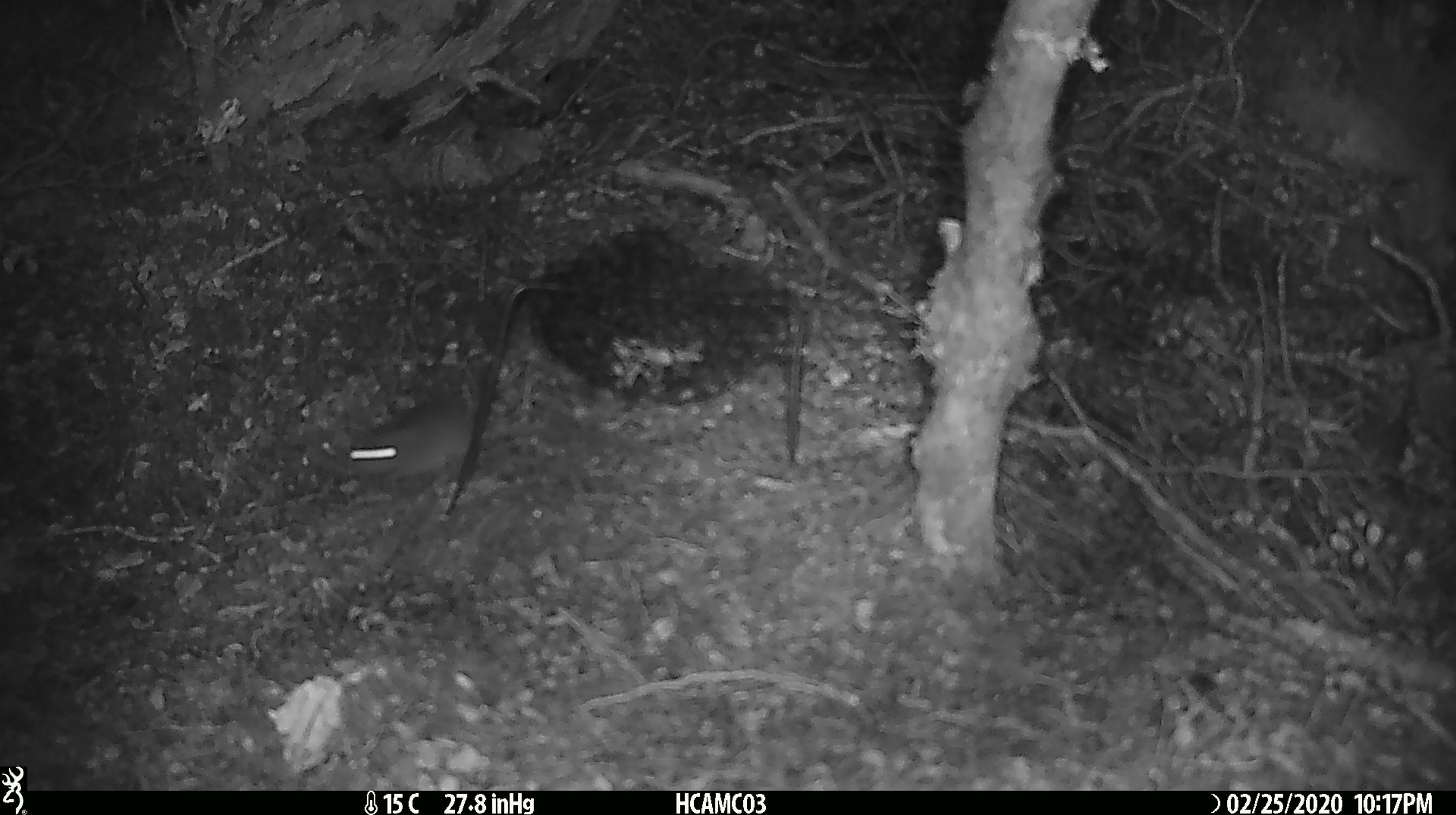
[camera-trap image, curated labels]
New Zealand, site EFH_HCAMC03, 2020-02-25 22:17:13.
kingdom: Animalia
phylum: Chordata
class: Mammalia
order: Rodentia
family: Muridae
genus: Mus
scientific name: Mus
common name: mouse